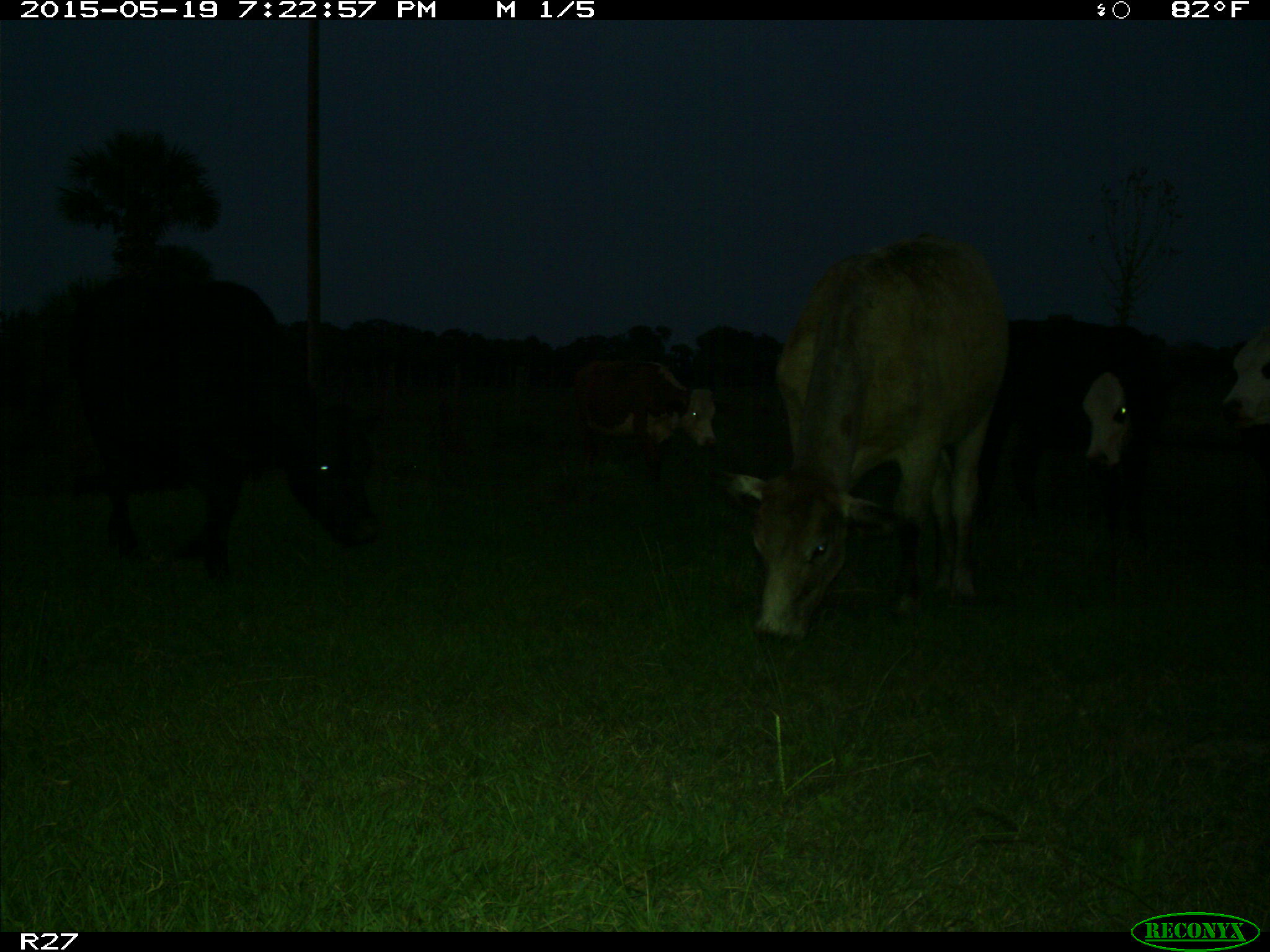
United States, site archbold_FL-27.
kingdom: Animalia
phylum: Chordata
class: Mammalia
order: Artiodactyla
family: Bovidae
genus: Bos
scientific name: Bos taurus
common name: domestic cow